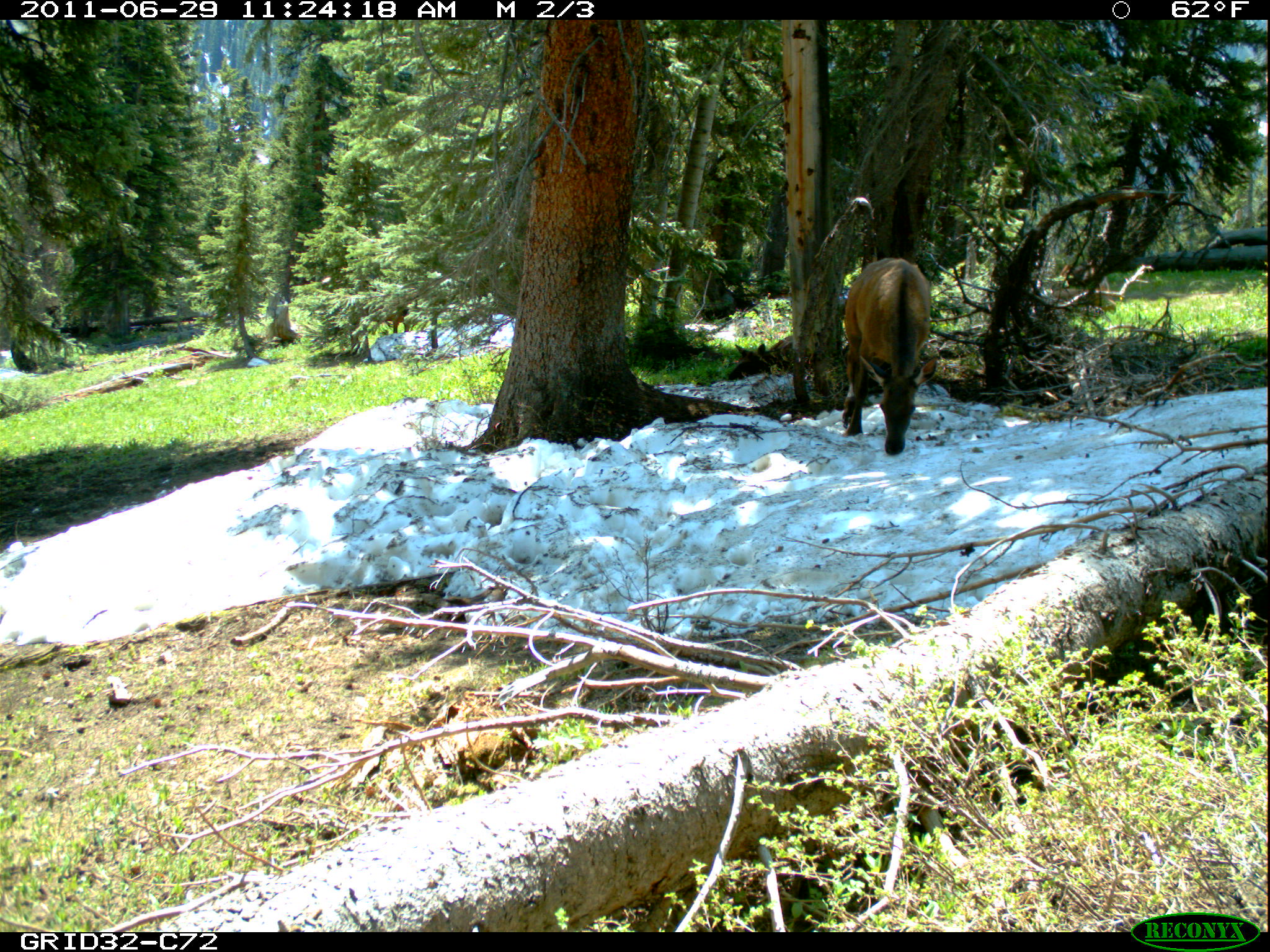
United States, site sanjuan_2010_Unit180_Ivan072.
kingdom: Animalia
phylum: Chordata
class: Mammalia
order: Artiodactyla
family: Cervidae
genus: Cervus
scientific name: Cervus elaphus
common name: red deer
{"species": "Cervus elaphus (red deer)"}